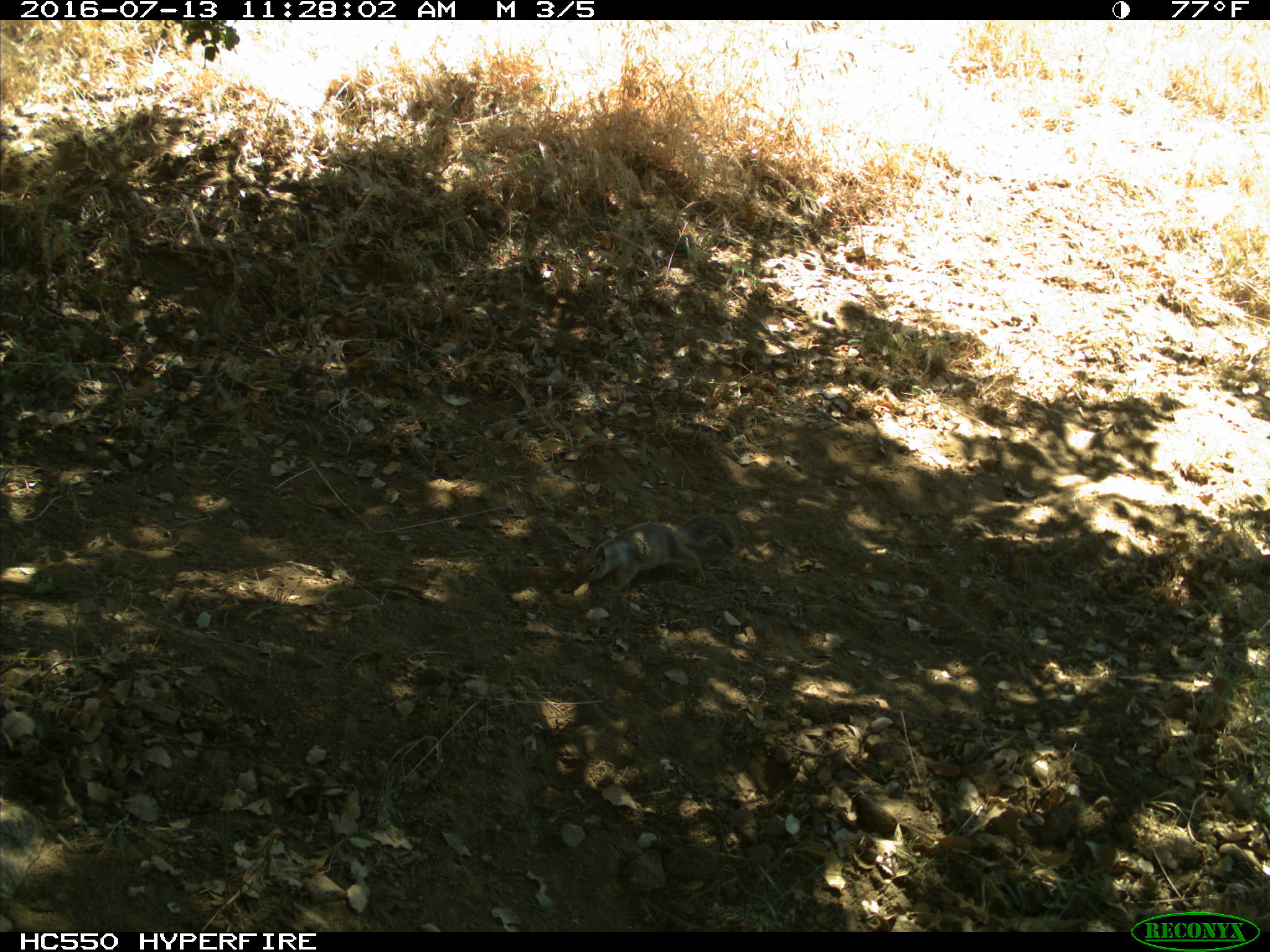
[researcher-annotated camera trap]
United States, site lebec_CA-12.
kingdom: Animalia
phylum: Chordata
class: Mammalia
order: Rodentia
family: Sciuridae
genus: Otospermophilus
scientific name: Otospermophilus beecheyi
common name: california ground squirrel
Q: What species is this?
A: Otospermophilus beecheyi (california ground squirrel).